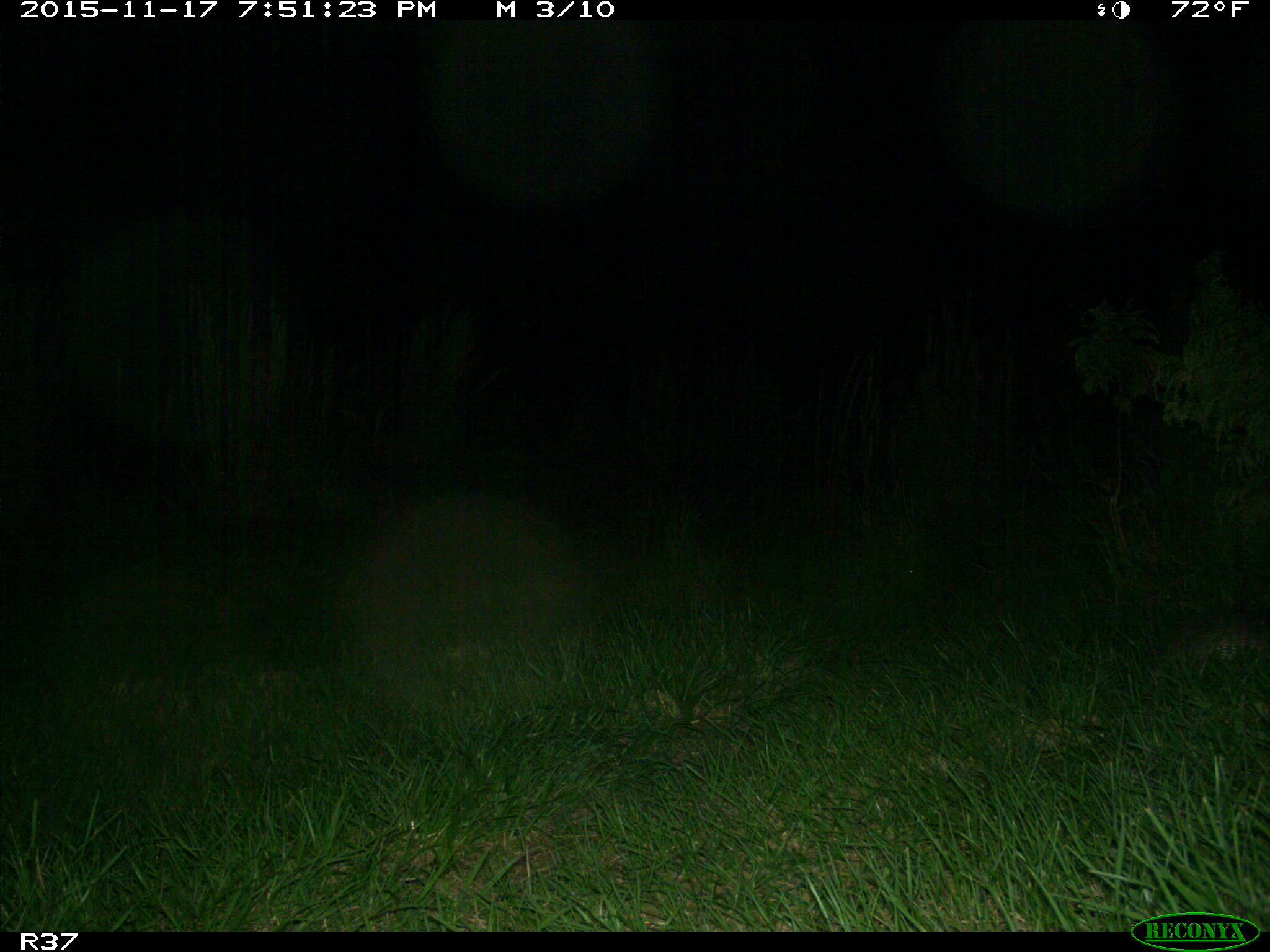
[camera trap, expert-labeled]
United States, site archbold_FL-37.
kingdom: Animalia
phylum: Chordata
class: Mammalia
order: Cingulata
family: Dasypodidae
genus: Dasypus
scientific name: Dasypus novemcinctus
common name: nine-banded armadillo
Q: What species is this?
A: Dasypus novemcinctus (nine-banded armadillo).